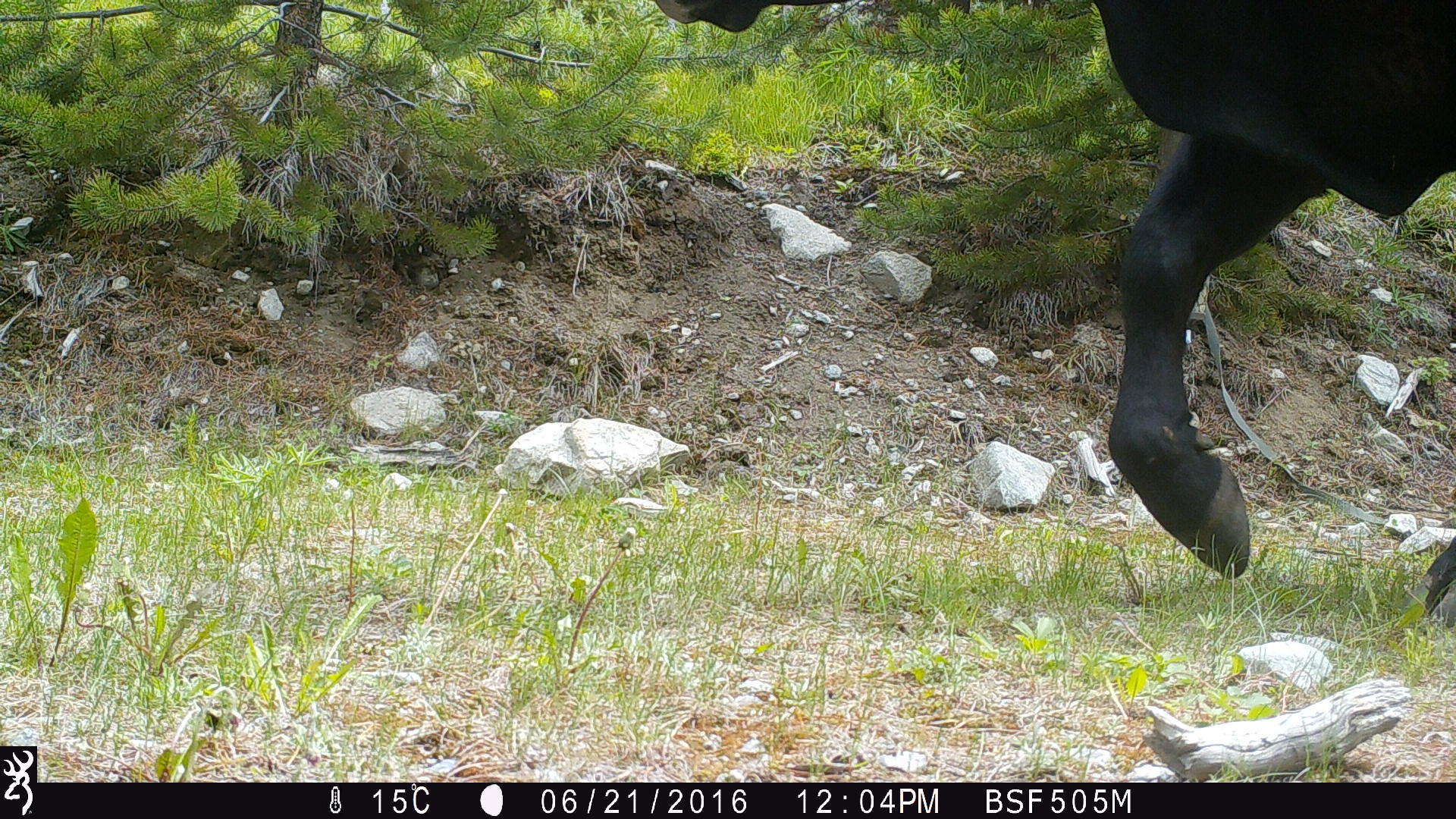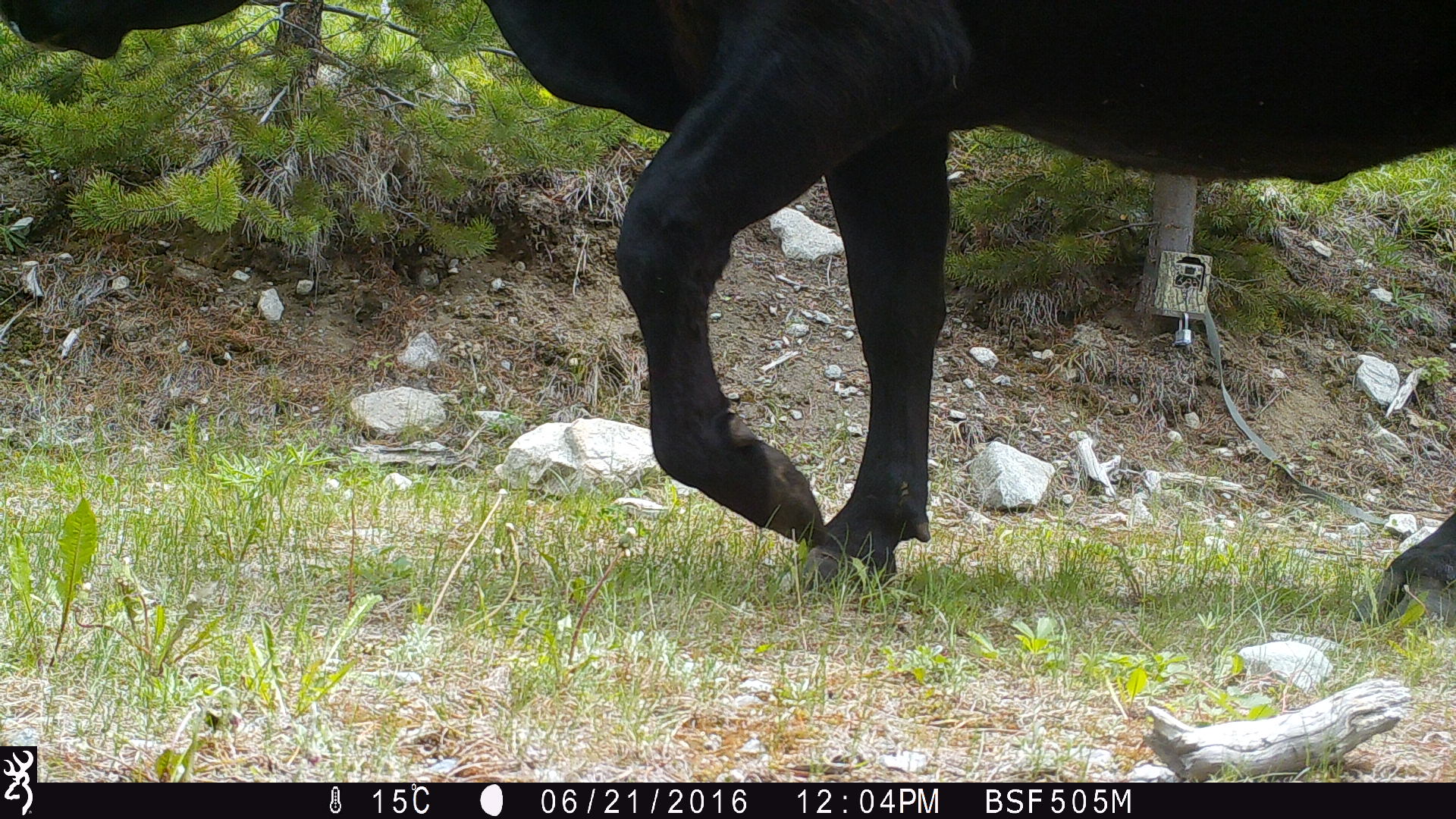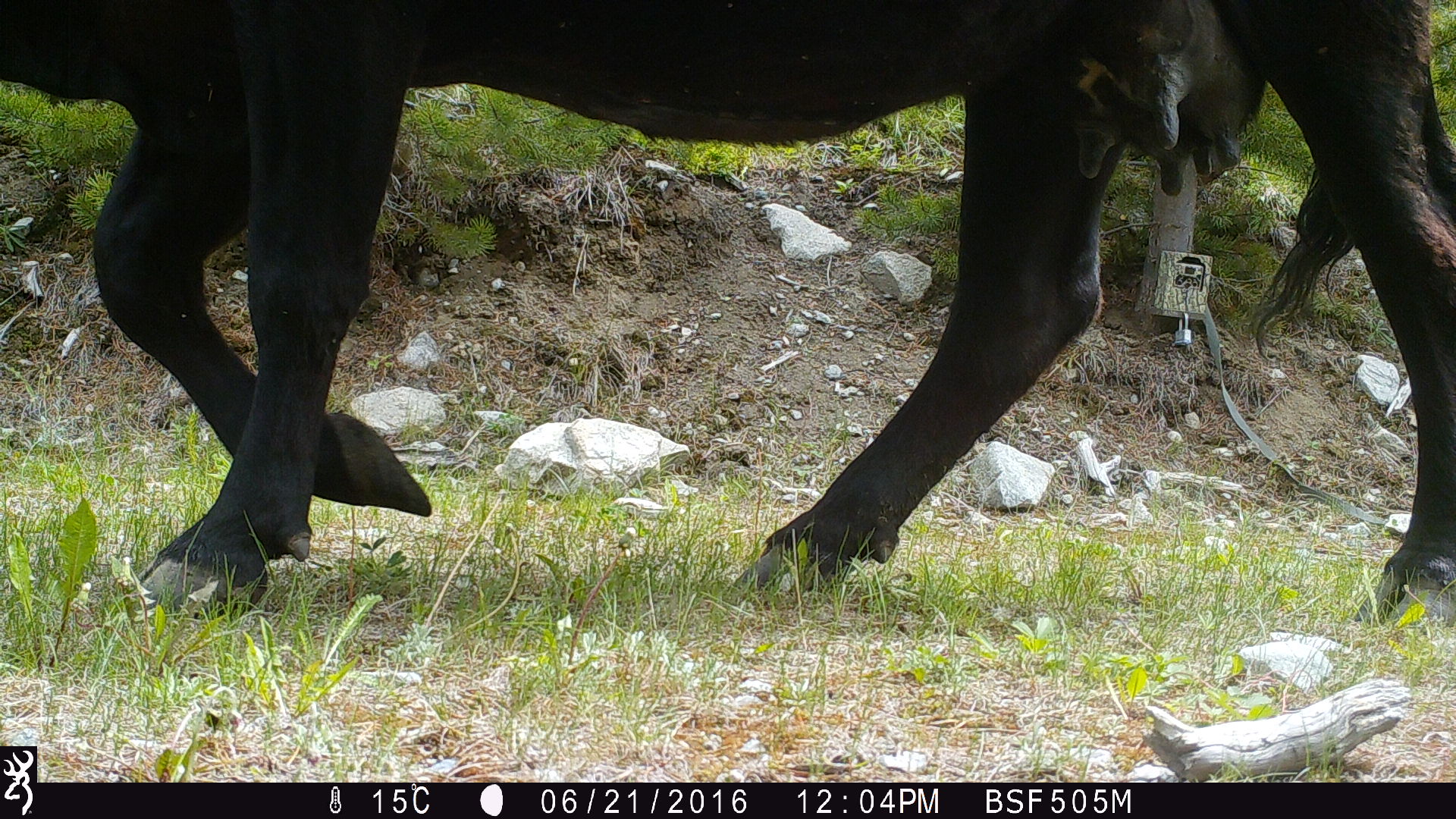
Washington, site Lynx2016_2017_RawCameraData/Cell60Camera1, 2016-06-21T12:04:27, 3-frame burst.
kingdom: Animalia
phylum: Chordata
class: Mammalia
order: Artiodactyla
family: Bovidae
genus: Bos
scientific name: Bos taurus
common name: domestic cattle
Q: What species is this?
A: Domestic cattle (Bos taurus).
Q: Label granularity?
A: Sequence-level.